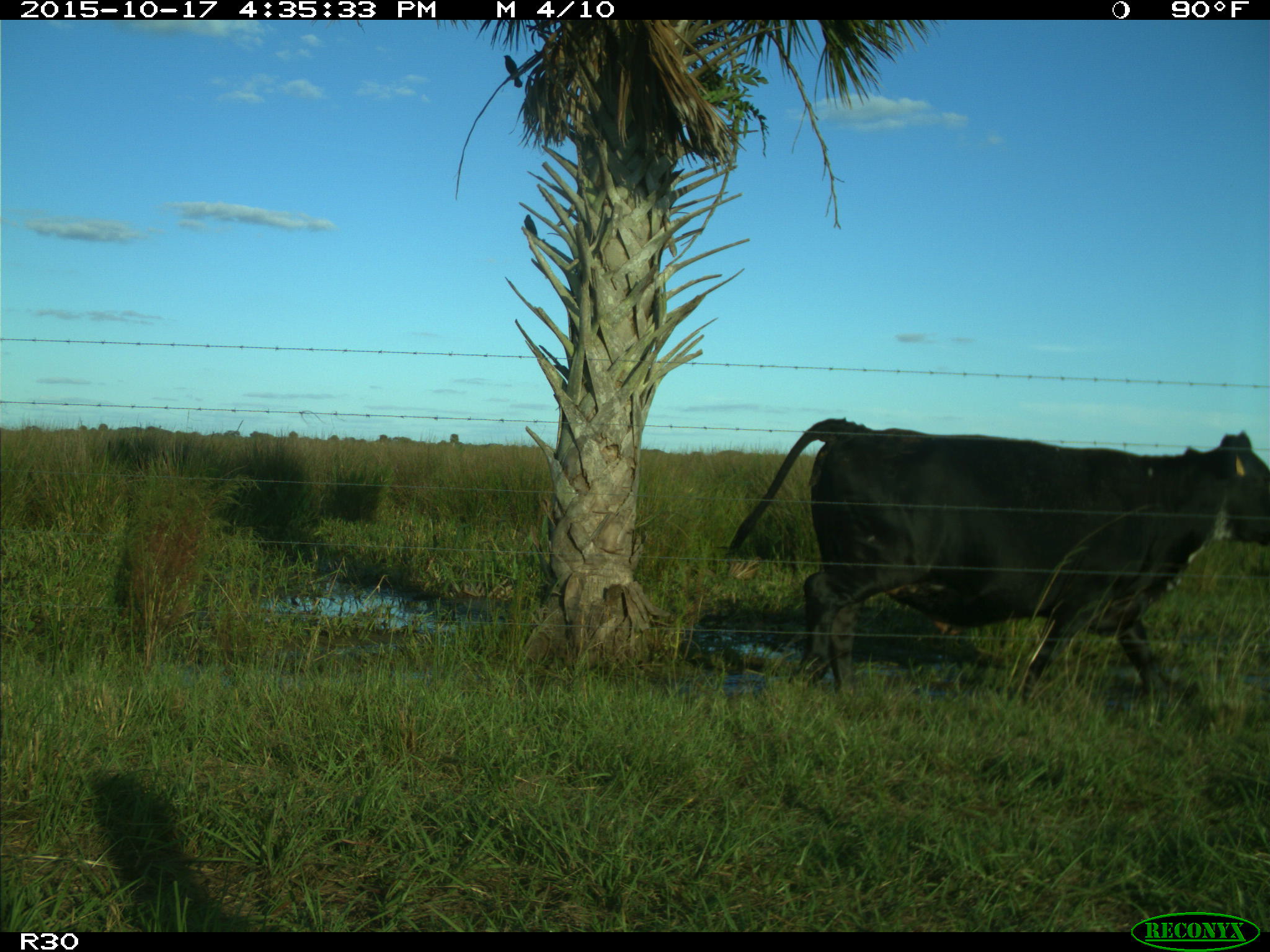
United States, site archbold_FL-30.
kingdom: Animalia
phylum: Chordata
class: Mammalia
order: Artiodactyla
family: Bovidae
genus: Bos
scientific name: Bos taurus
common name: domestic cow